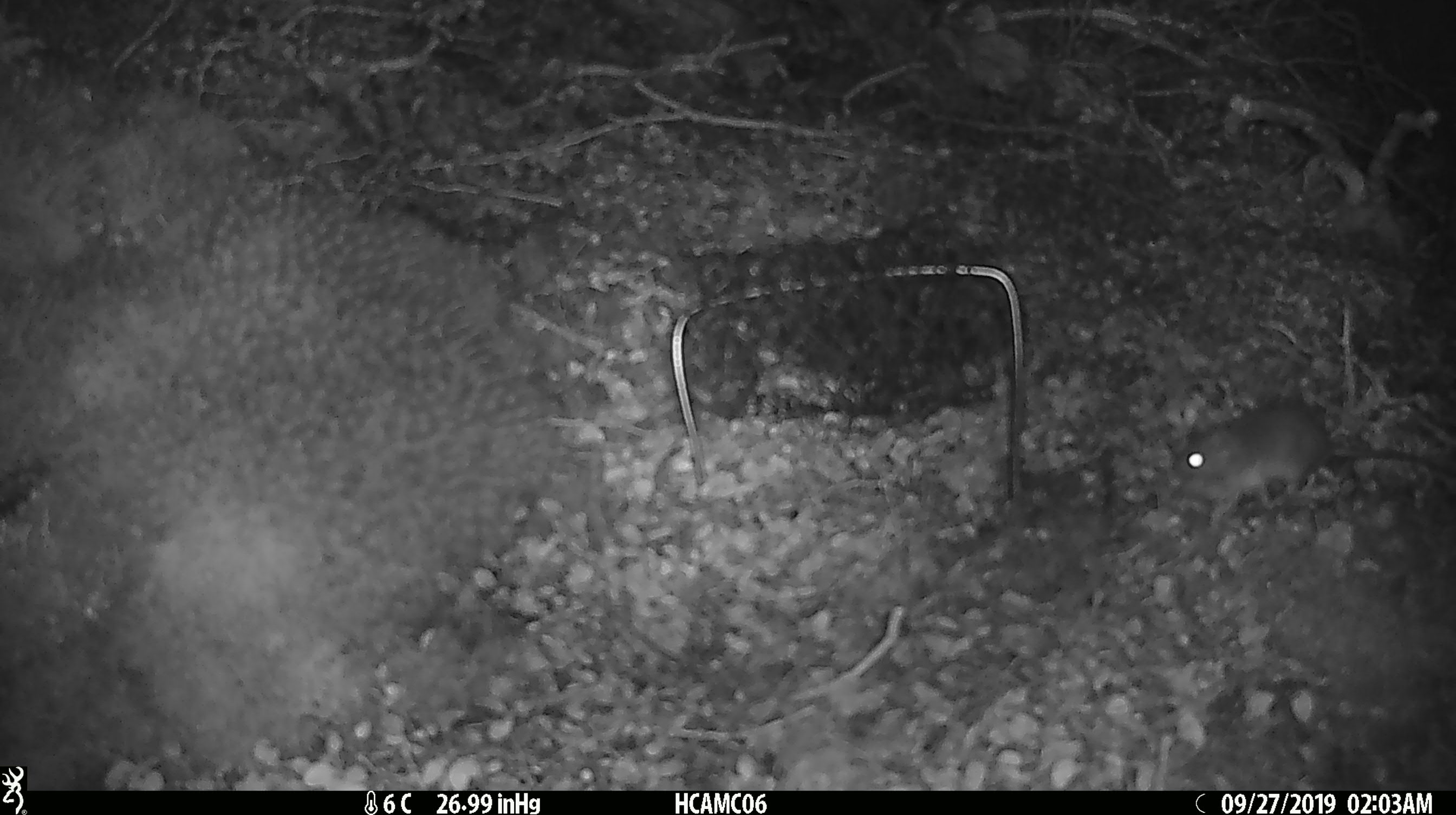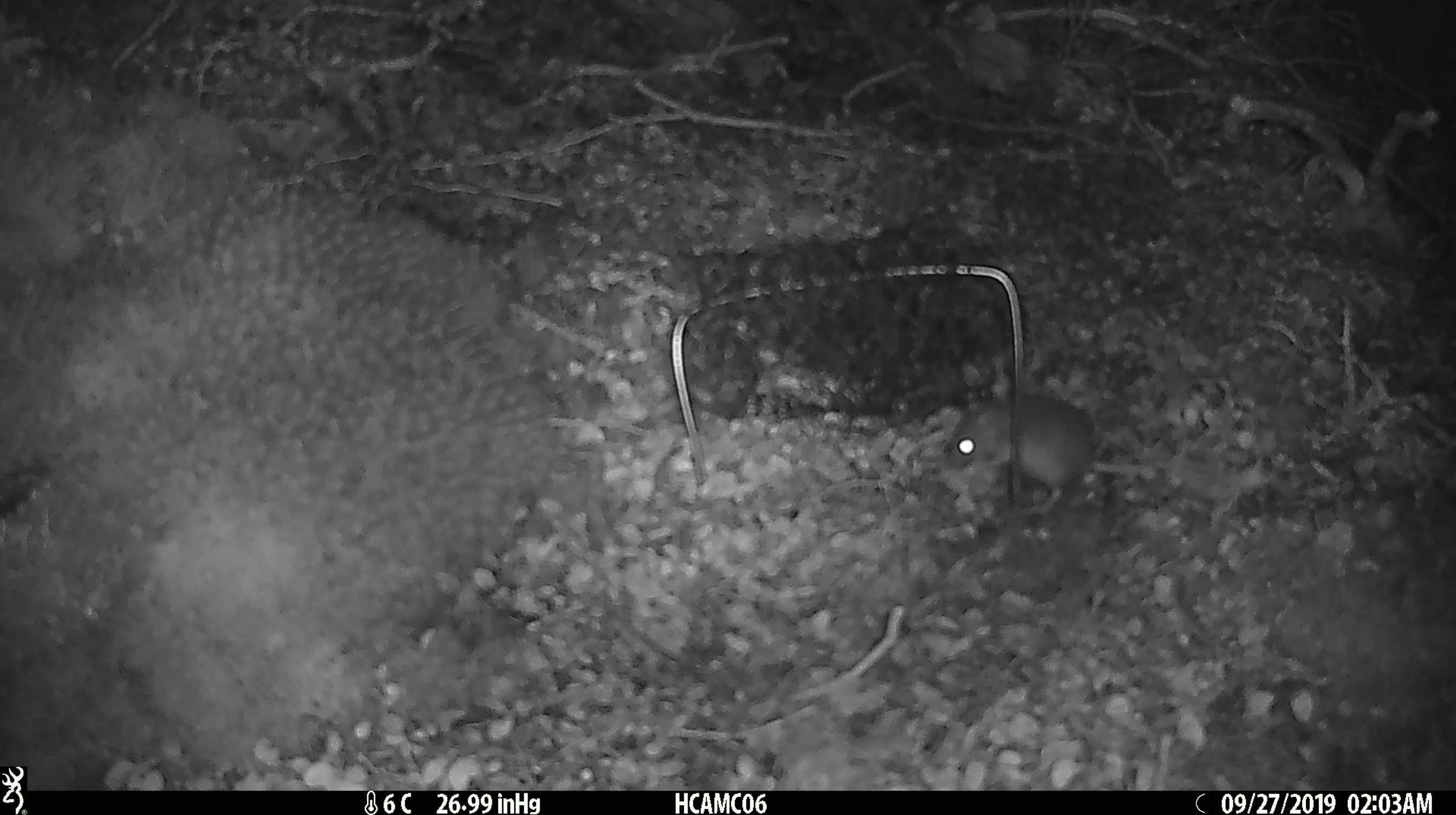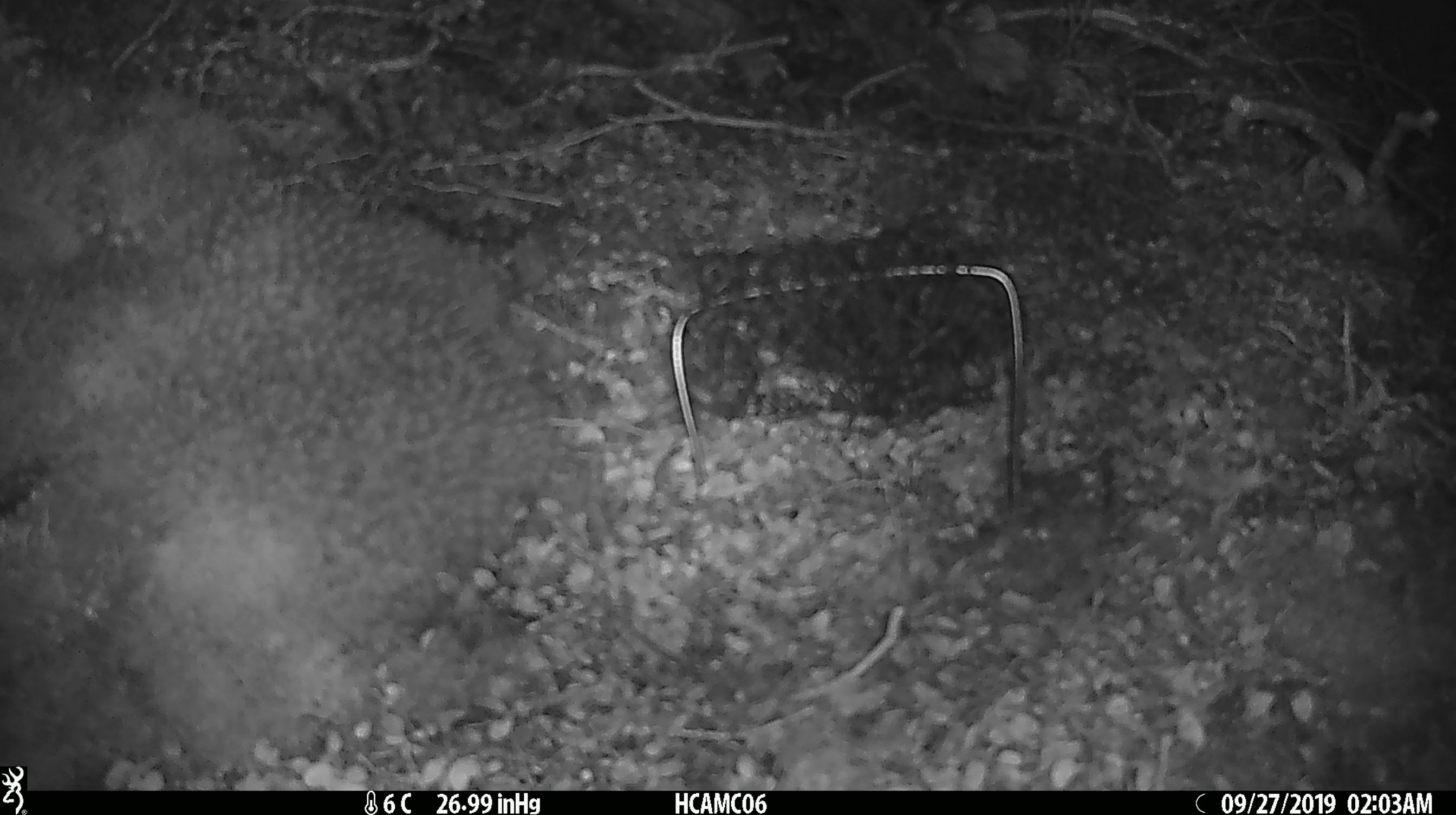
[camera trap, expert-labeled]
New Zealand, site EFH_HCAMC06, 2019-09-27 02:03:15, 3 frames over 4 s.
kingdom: Animalia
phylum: Chordata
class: Mammalia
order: Rodentia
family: Muridae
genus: Mus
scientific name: Mus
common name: mouse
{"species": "mouse (Mus)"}